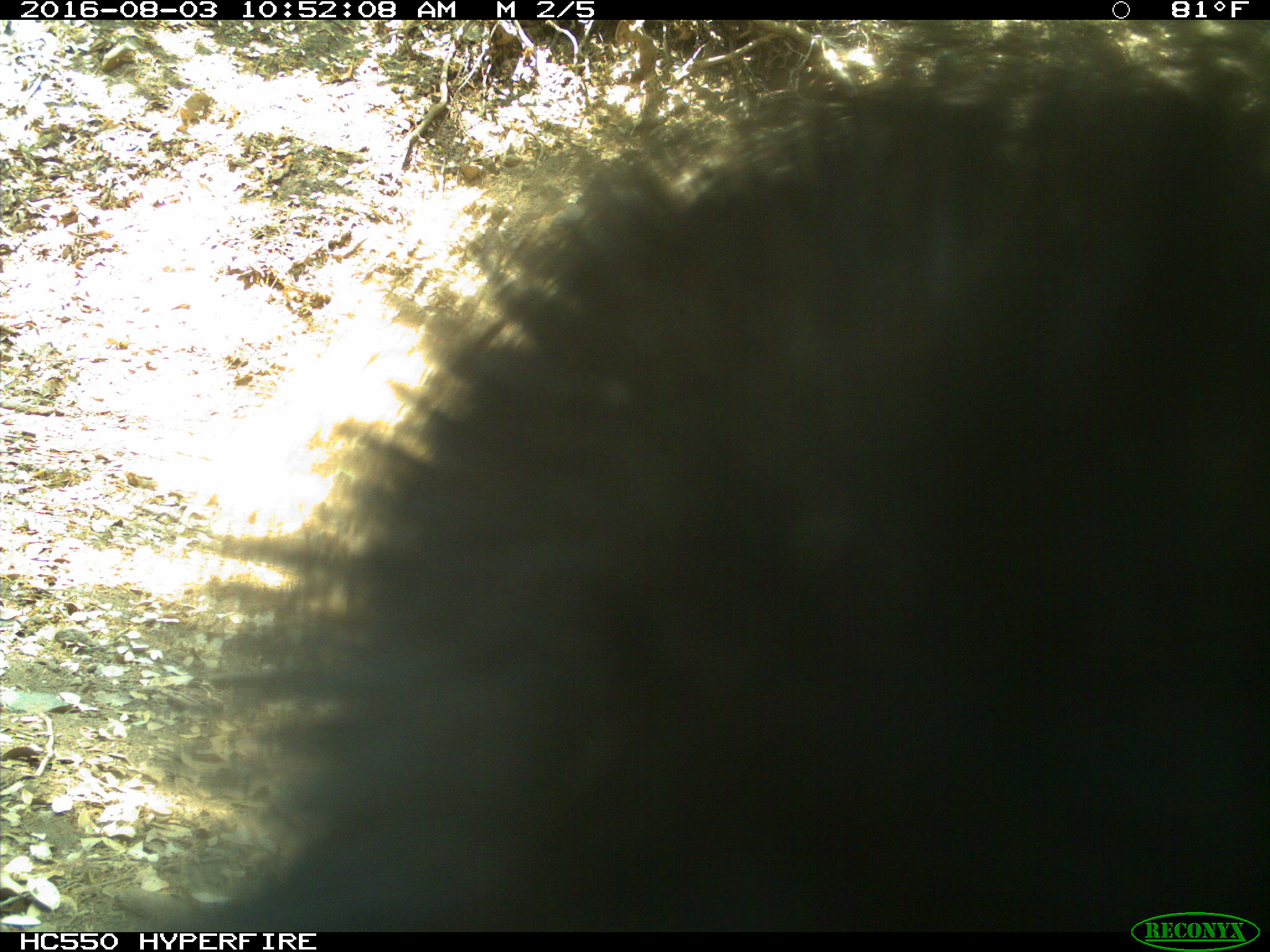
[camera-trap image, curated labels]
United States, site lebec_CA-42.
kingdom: Animalia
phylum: Chordata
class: Mammalia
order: Carnivora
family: Ursidae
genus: Ursus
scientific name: Ursus americanus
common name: american black bear